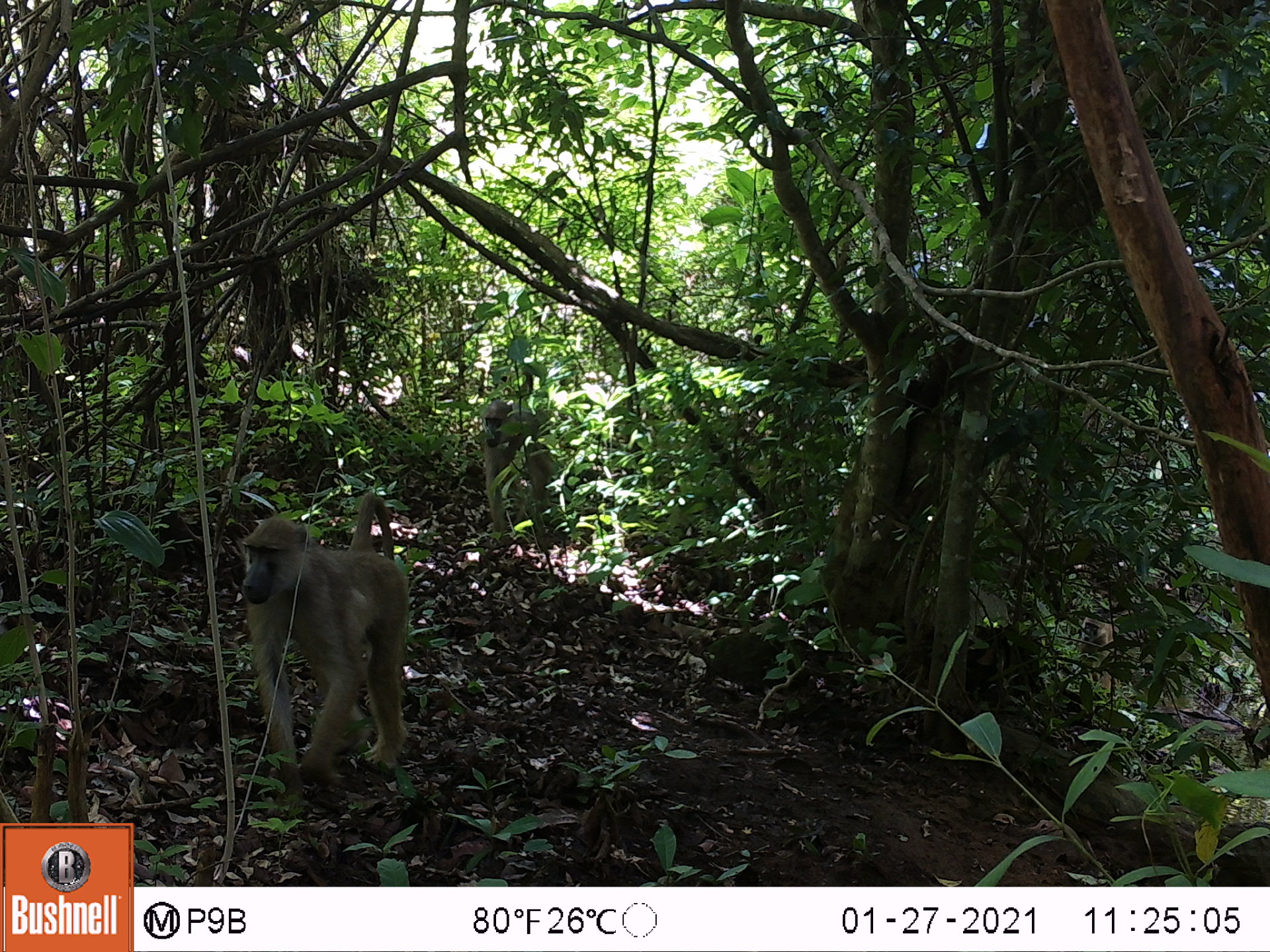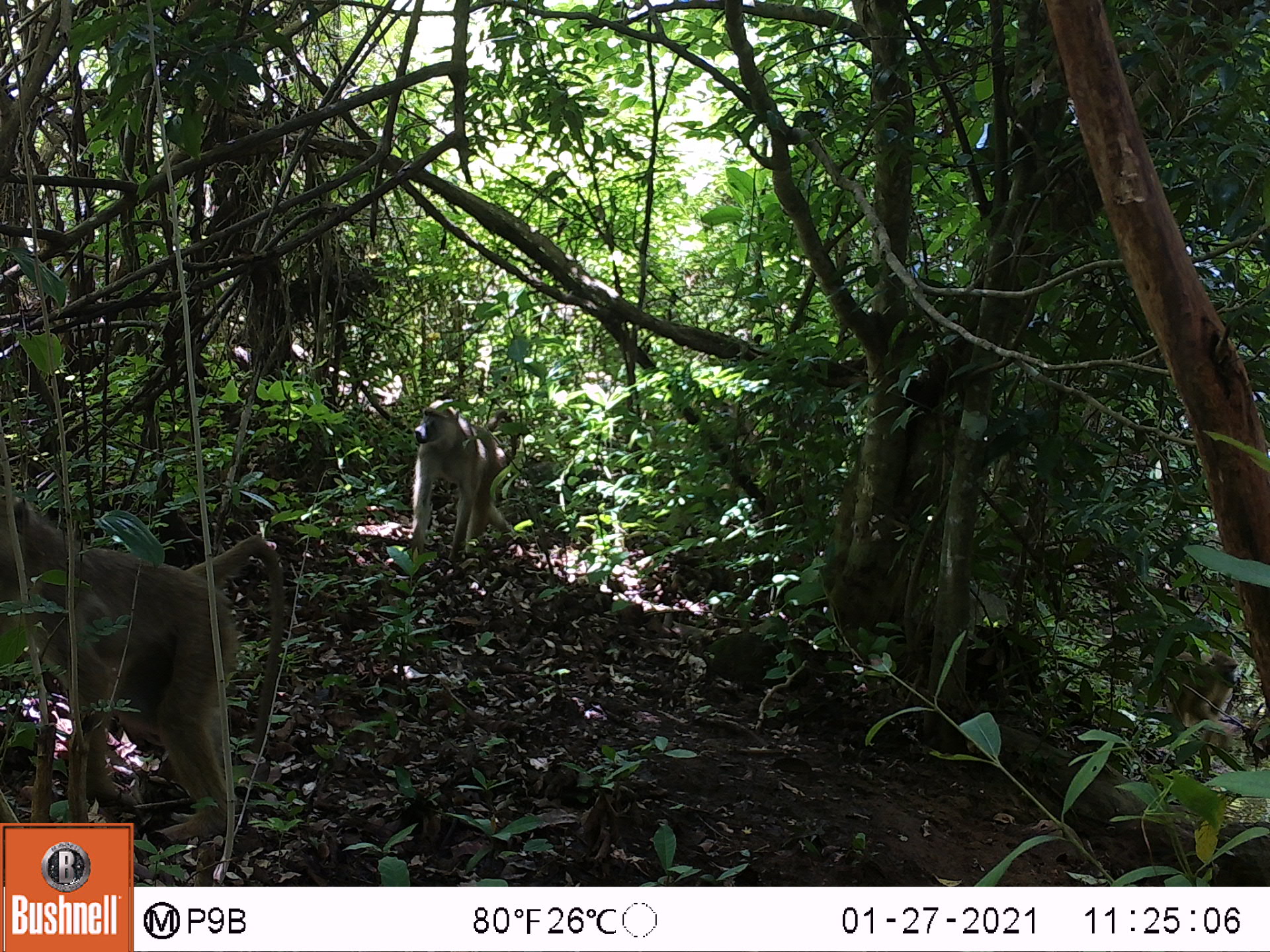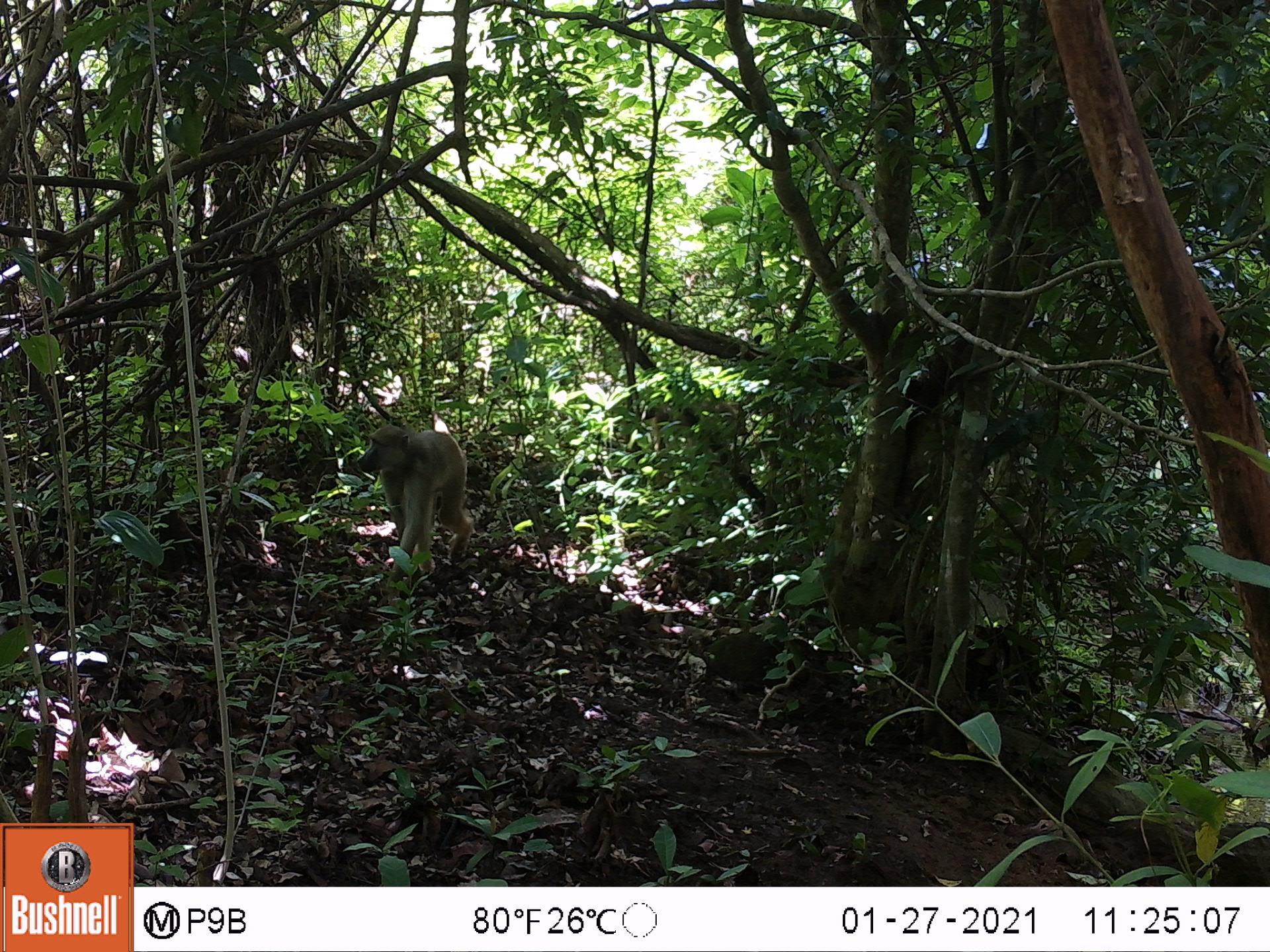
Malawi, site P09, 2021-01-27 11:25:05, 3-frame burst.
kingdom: Animalia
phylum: Chordata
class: Mammalia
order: Primates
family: Cercopithecidae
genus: Papio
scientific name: Papio cynocephalus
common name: yellow baboon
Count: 2.